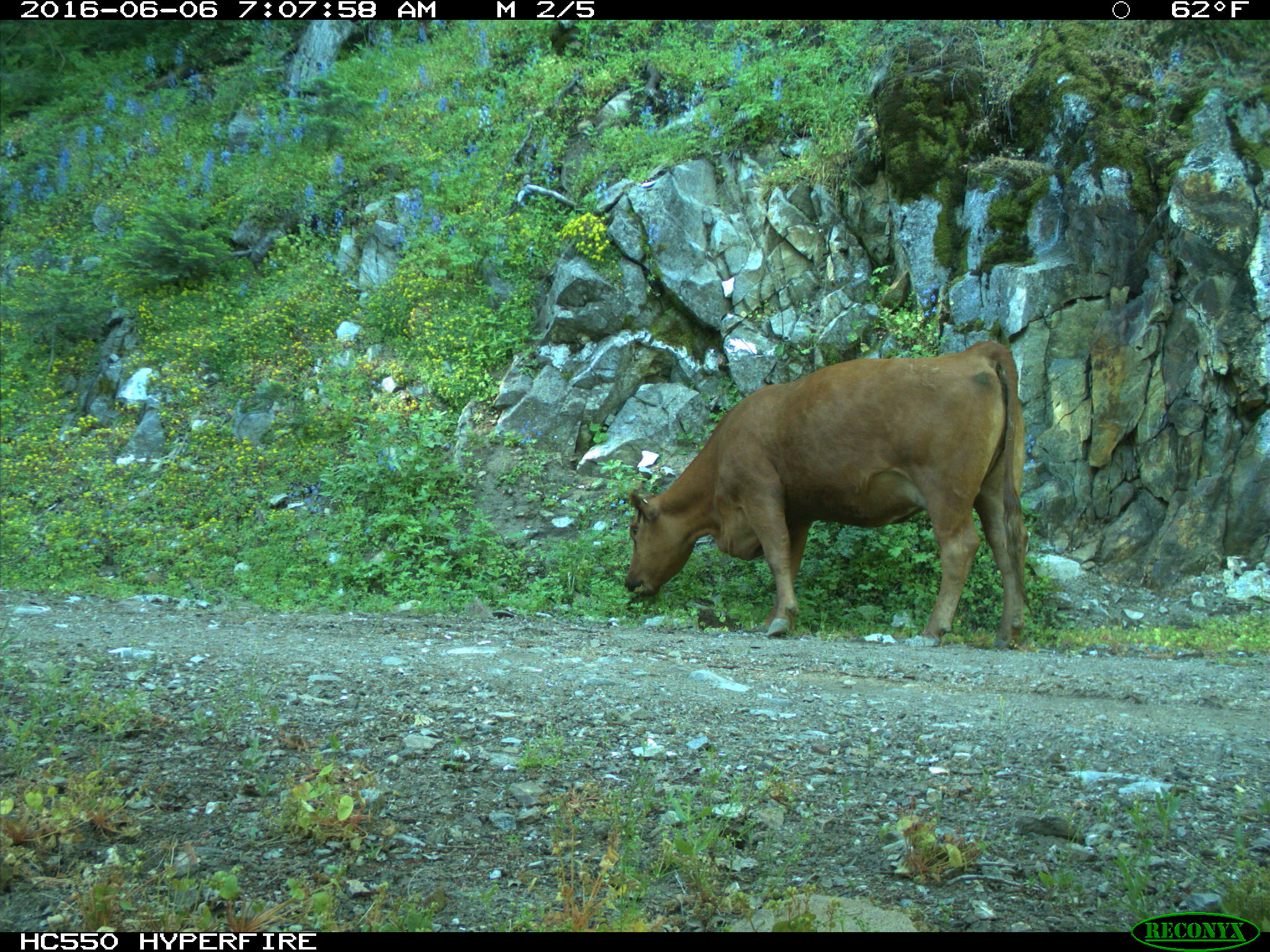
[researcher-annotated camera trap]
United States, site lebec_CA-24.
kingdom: Animalia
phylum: Chordata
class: Mammalia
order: Artiodactyla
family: Bovidae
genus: Bos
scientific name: Bos taurus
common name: domestic cow